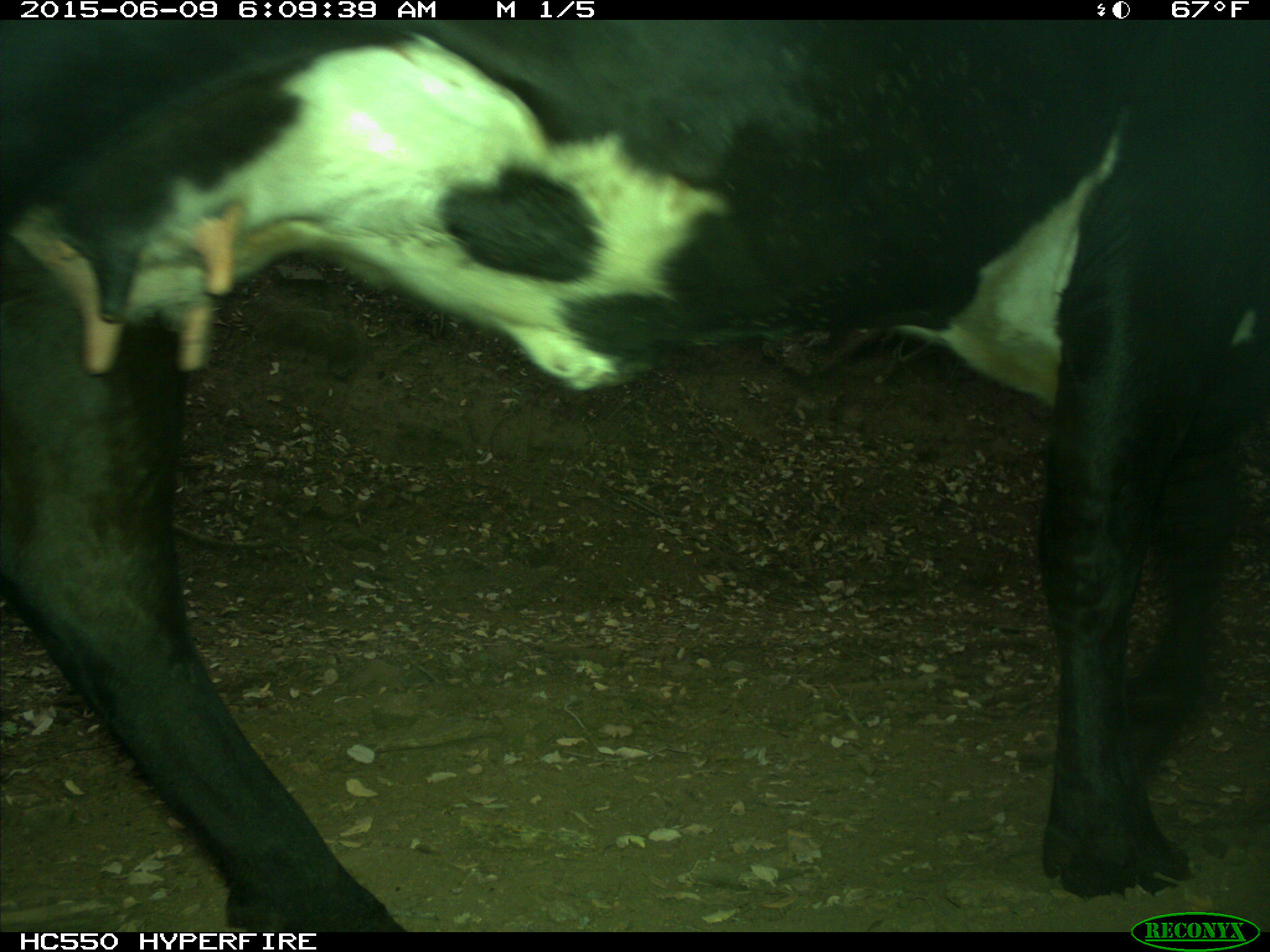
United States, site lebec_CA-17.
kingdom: Animalia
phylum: Chordata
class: Mammalia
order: Artiodactyla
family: Bovidae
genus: Bos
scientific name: Bos taurus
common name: domestic cow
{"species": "Bos taurus (domestic cow)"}